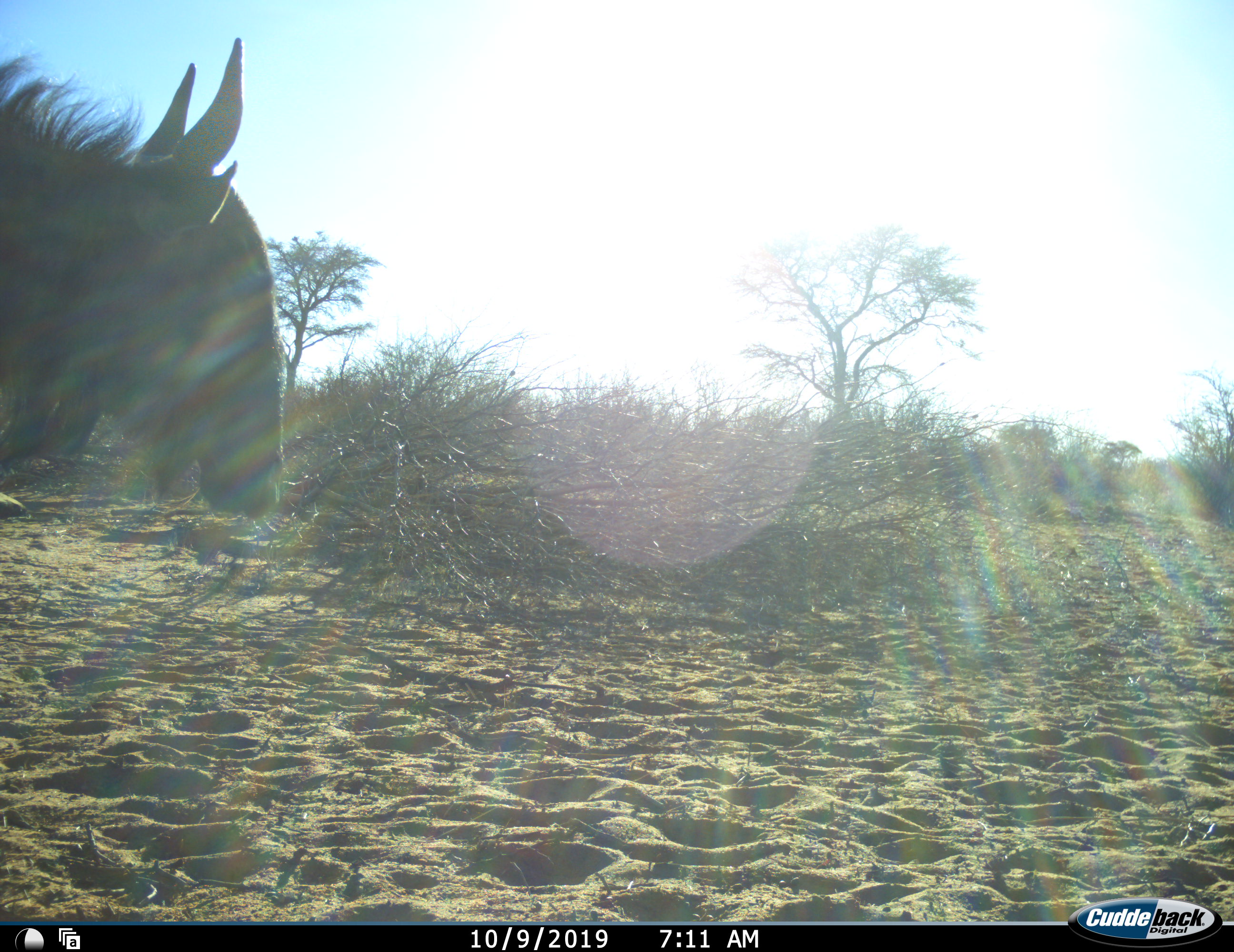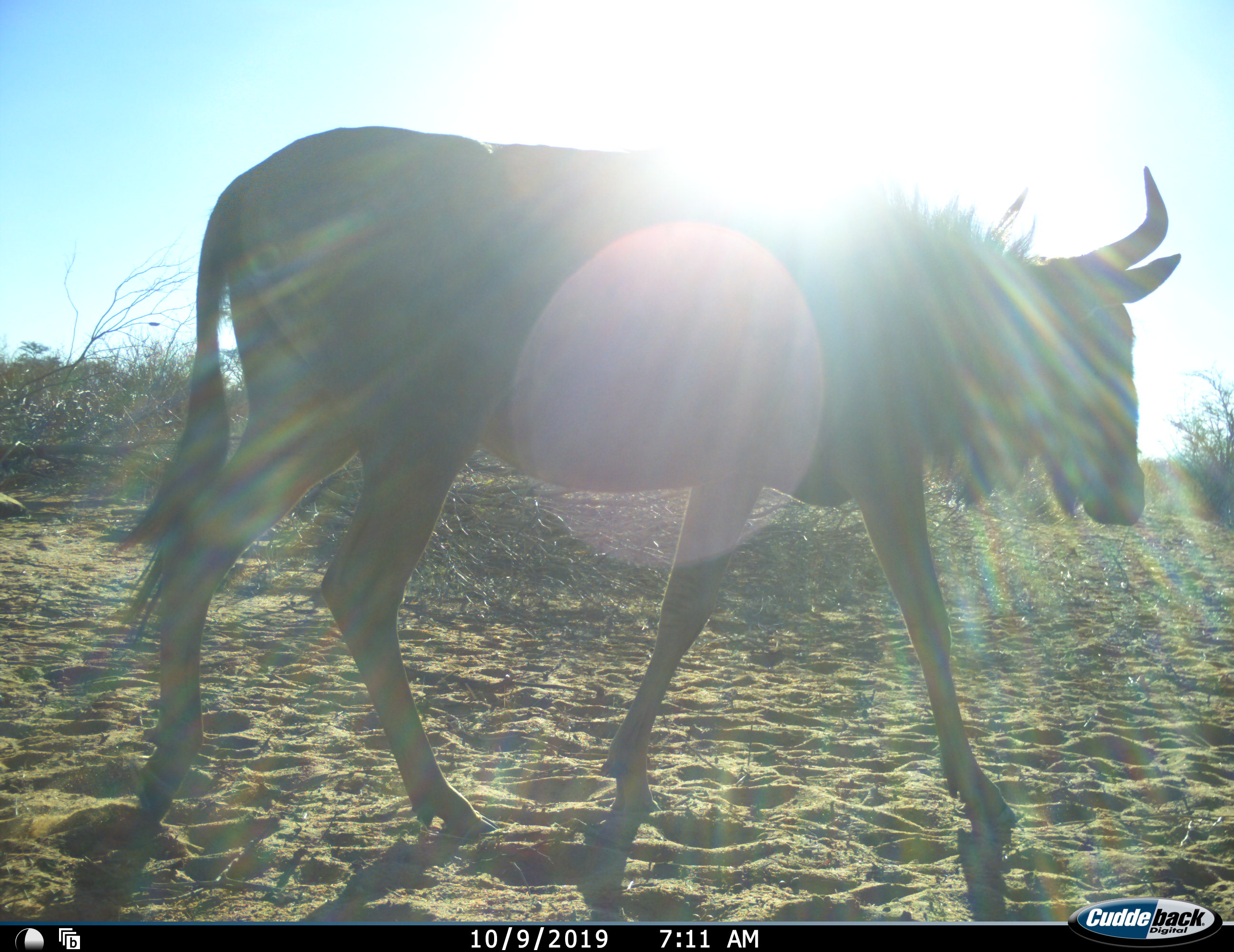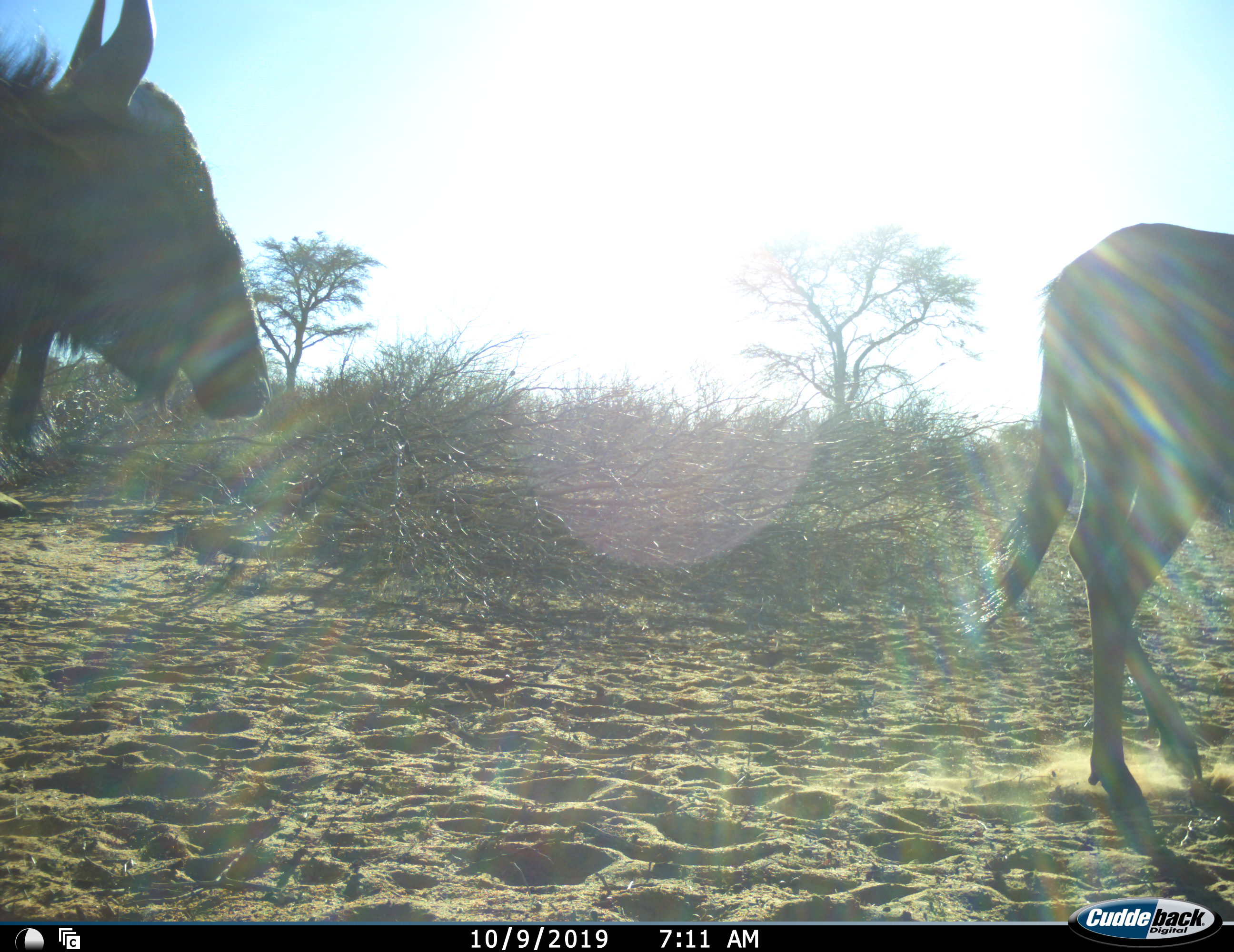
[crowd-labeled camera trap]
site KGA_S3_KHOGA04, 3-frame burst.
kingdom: Animalia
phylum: Chordata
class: Mammalia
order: Artiodactyla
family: Bovidae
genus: Connochaetes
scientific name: Connochaetes taurinus taurinus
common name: blue wildebeest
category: wildebeestblue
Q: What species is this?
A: Wildebeestblue (blue wildebeest) (Connochaetes taurinus taurinus).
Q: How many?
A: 2.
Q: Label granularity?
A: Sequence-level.